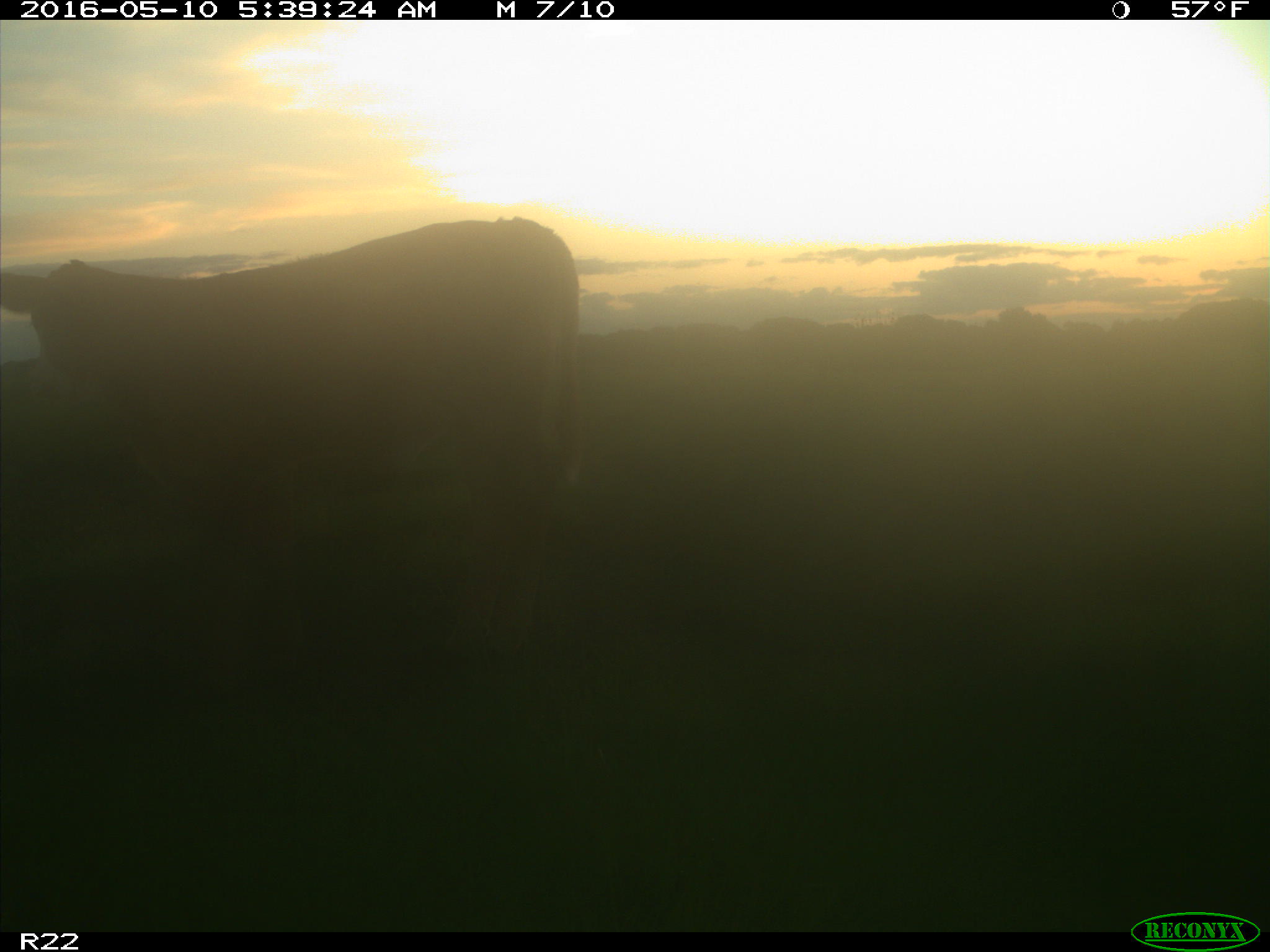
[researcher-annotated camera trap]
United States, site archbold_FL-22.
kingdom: Animalia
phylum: Chordata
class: Mammalia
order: Artiodactyla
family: Bovidae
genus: Bos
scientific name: Bos taurus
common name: domestic cow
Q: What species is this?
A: Bos taurus (domestic cow).